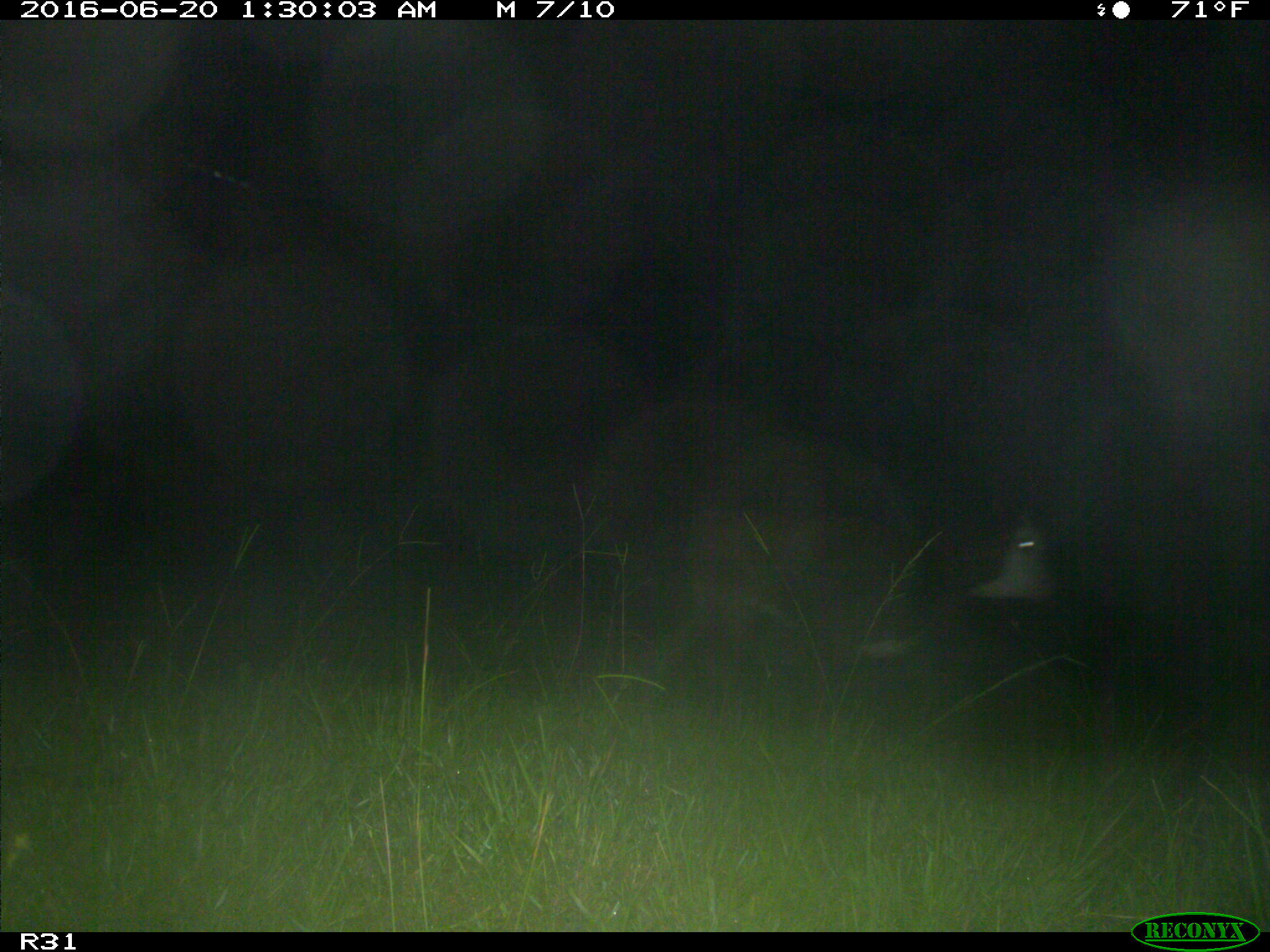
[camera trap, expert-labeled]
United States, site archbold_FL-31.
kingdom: Animalia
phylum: Chordata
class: Mammalia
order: Artiodactyla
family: Bovidae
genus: Bos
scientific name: Bos taurus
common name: domestic cow